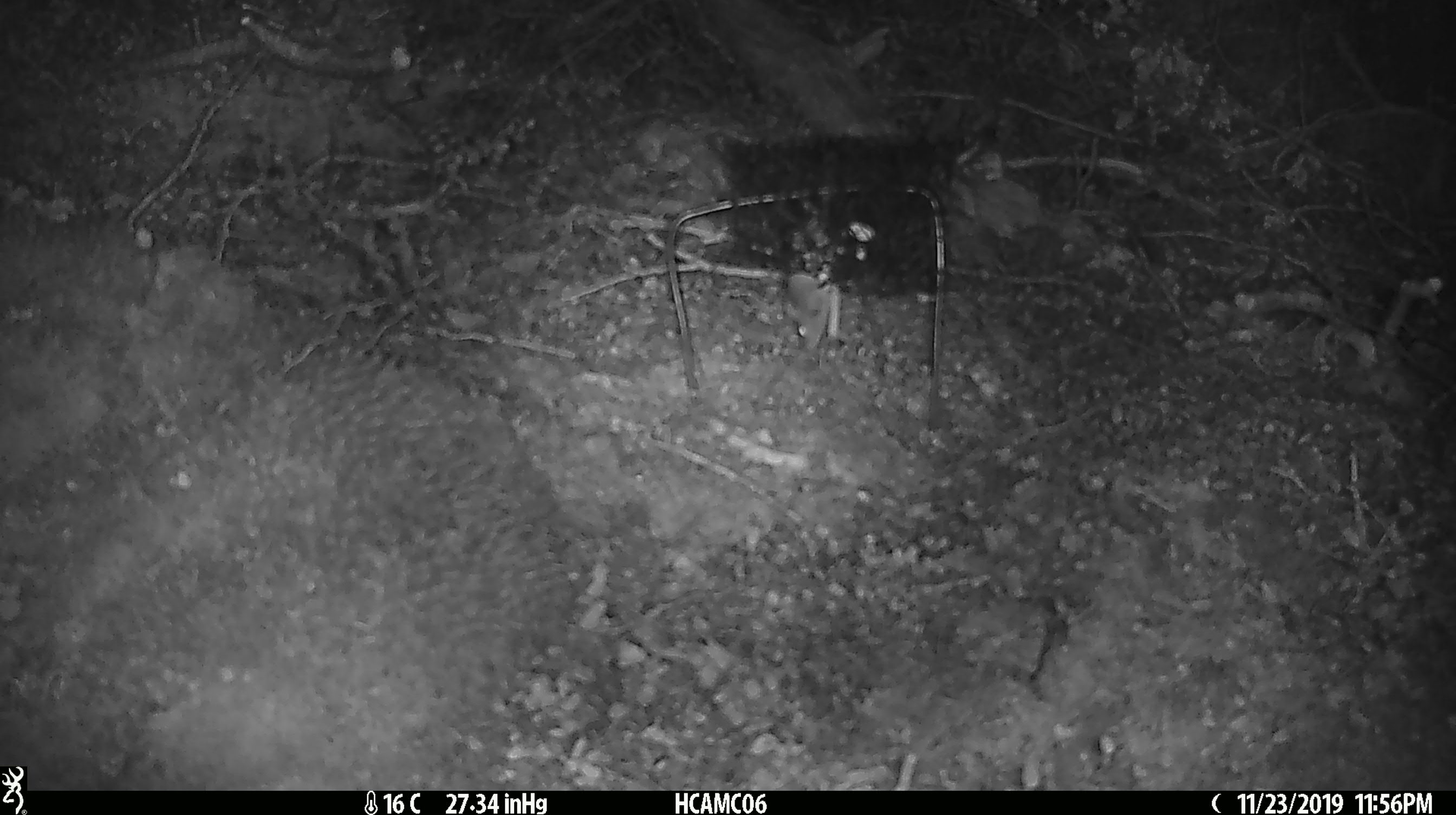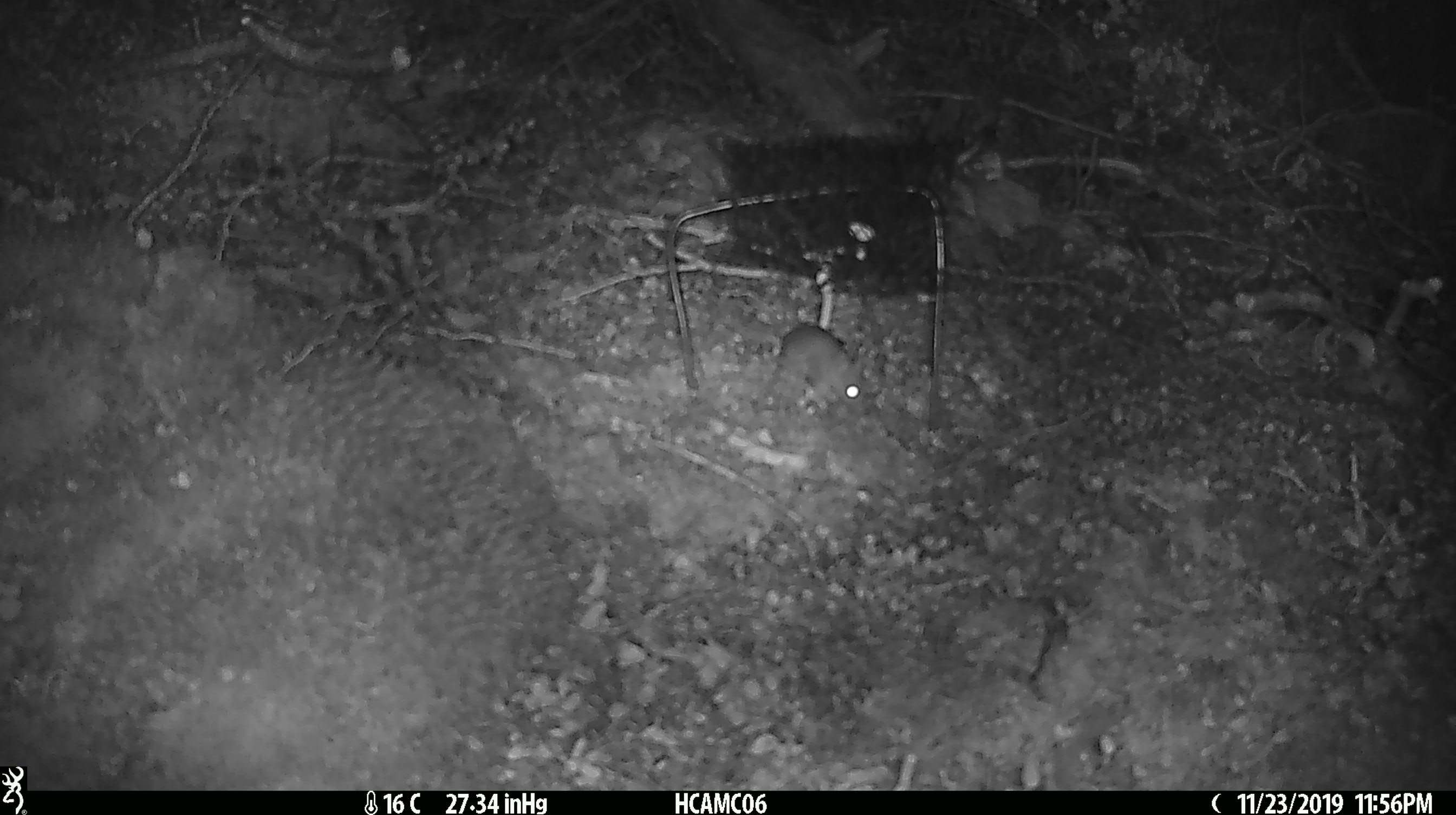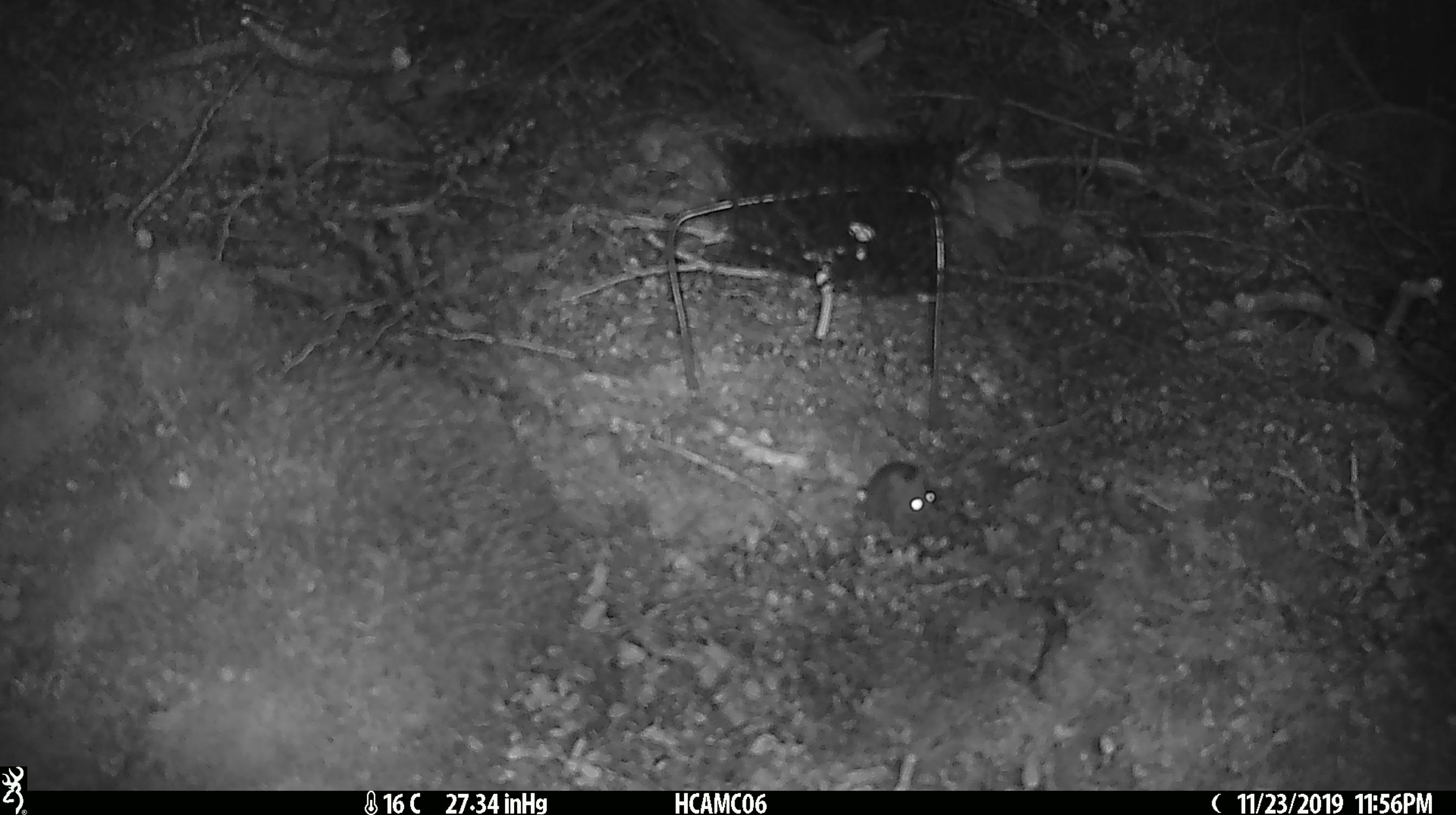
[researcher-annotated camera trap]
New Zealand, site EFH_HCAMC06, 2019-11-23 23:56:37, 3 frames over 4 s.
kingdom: Animalia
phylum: Chordata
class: Mammalia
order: Rodentia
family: Muridae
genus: Mus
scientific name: Mus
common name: mouse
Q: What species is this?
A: Mouse (Mus).